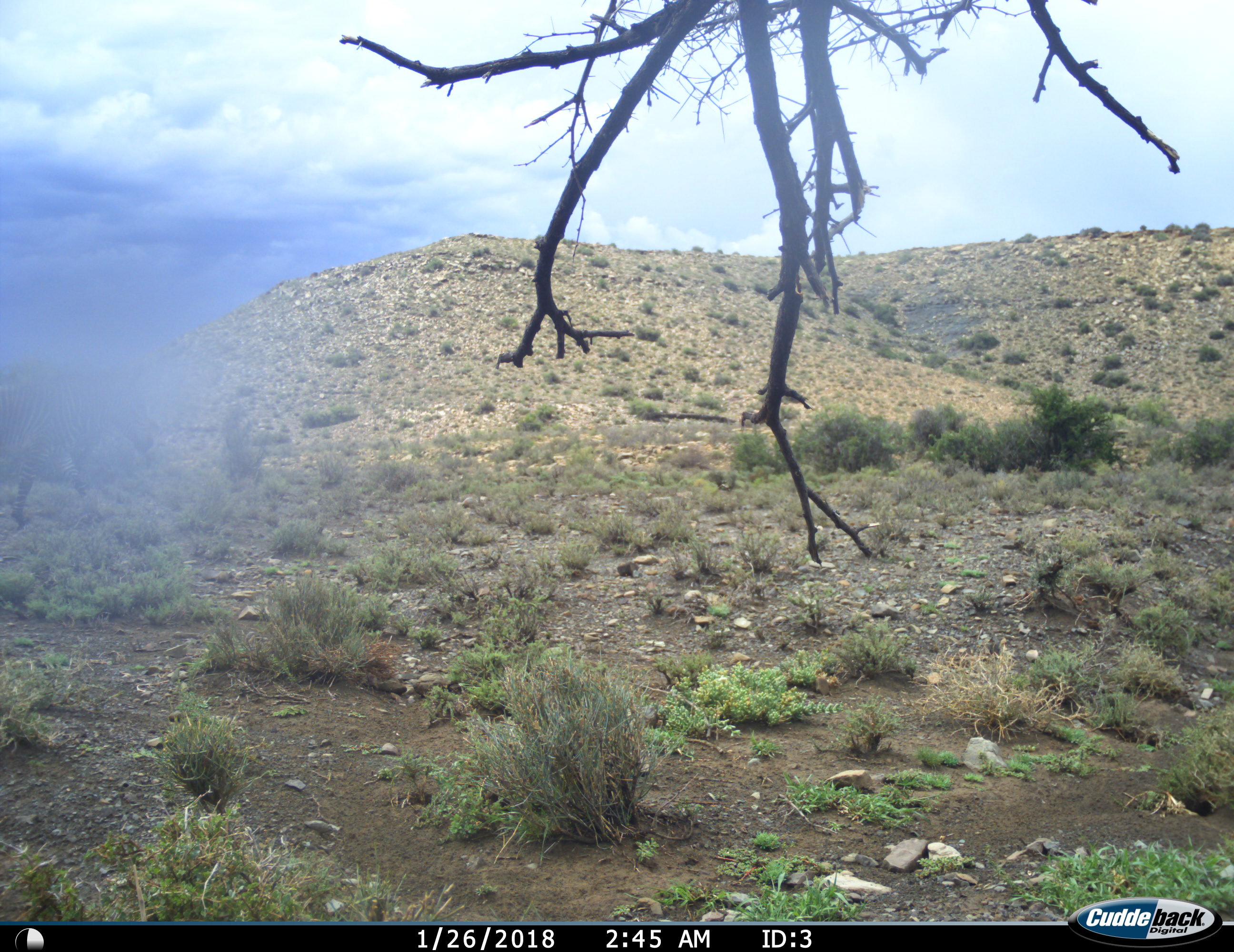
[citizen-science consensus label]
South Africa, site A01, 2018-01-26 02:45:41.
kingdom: Animalia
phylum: Chordata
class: Mammalia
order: Perissodactyla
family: Equidae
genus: Equus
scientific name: Equus zebra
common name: mountain zebra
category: zebramountain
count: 1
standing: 25%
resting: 0%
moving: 75%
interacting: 0%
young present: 0%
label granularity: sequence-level